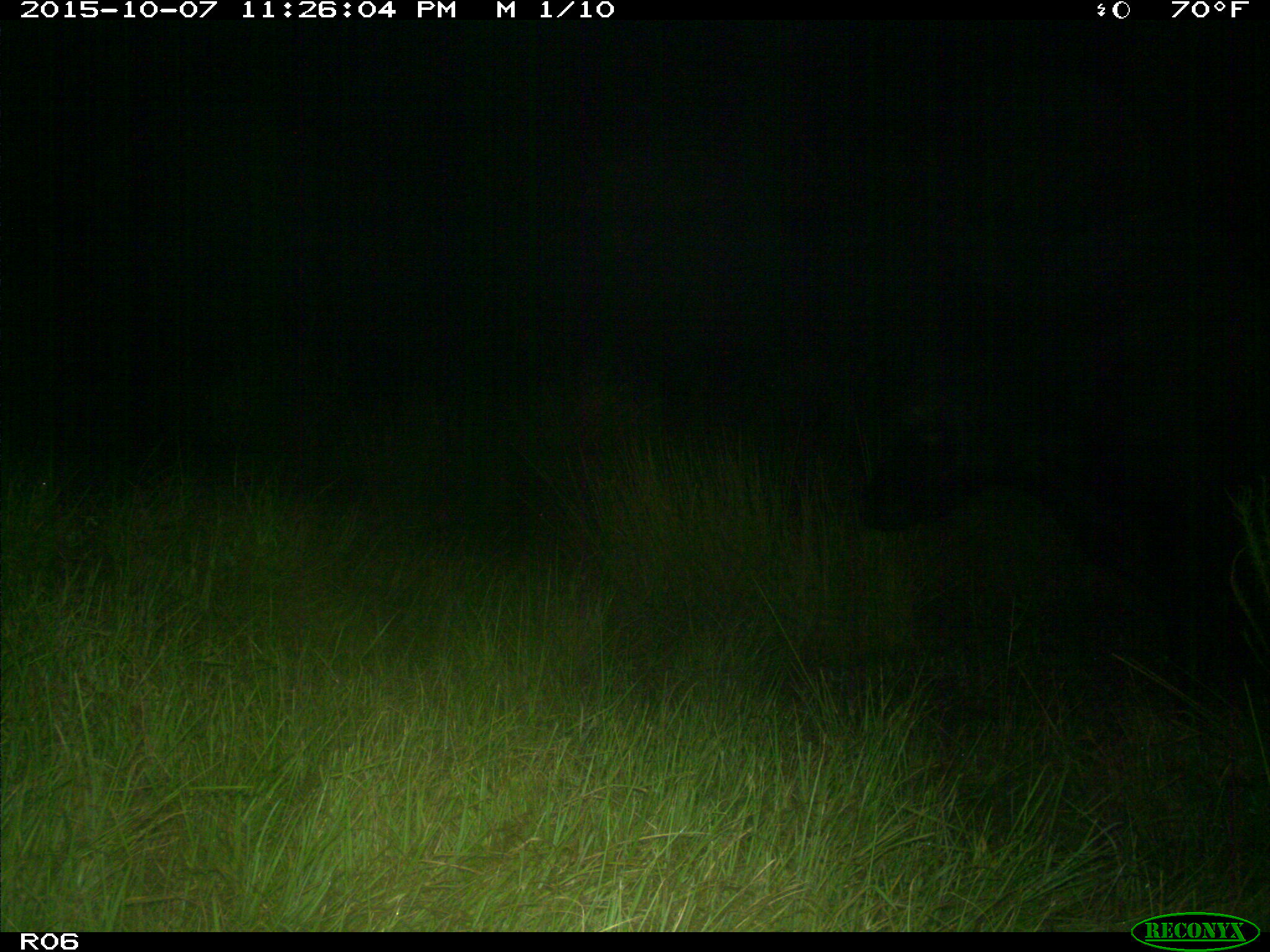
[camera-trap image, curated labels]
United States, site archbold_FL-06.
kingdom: Animalia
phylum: Chordata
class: Mammalia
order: Artiodactyla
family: Bovidae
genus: Bos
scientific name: Bos taurus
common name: domestic cow